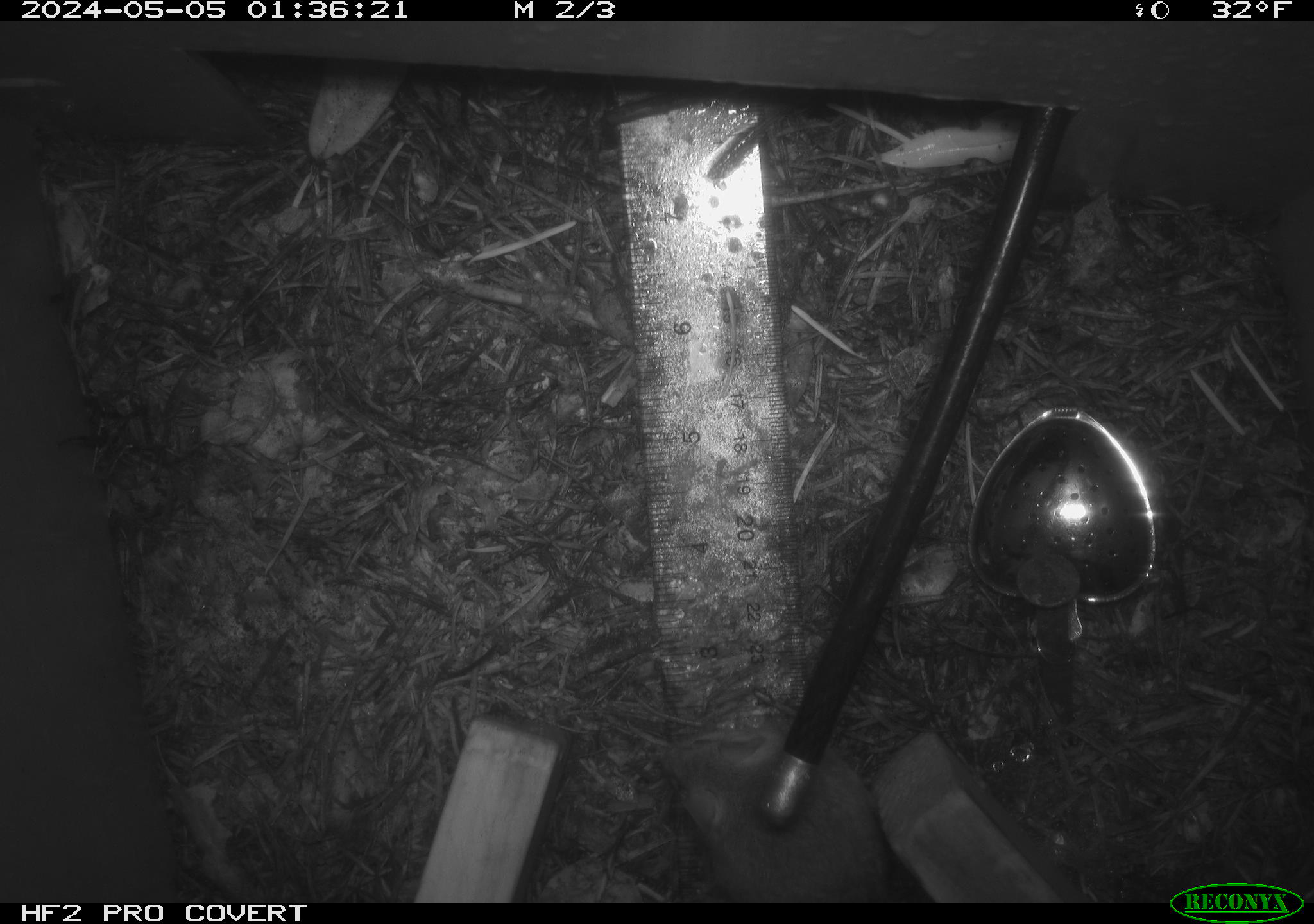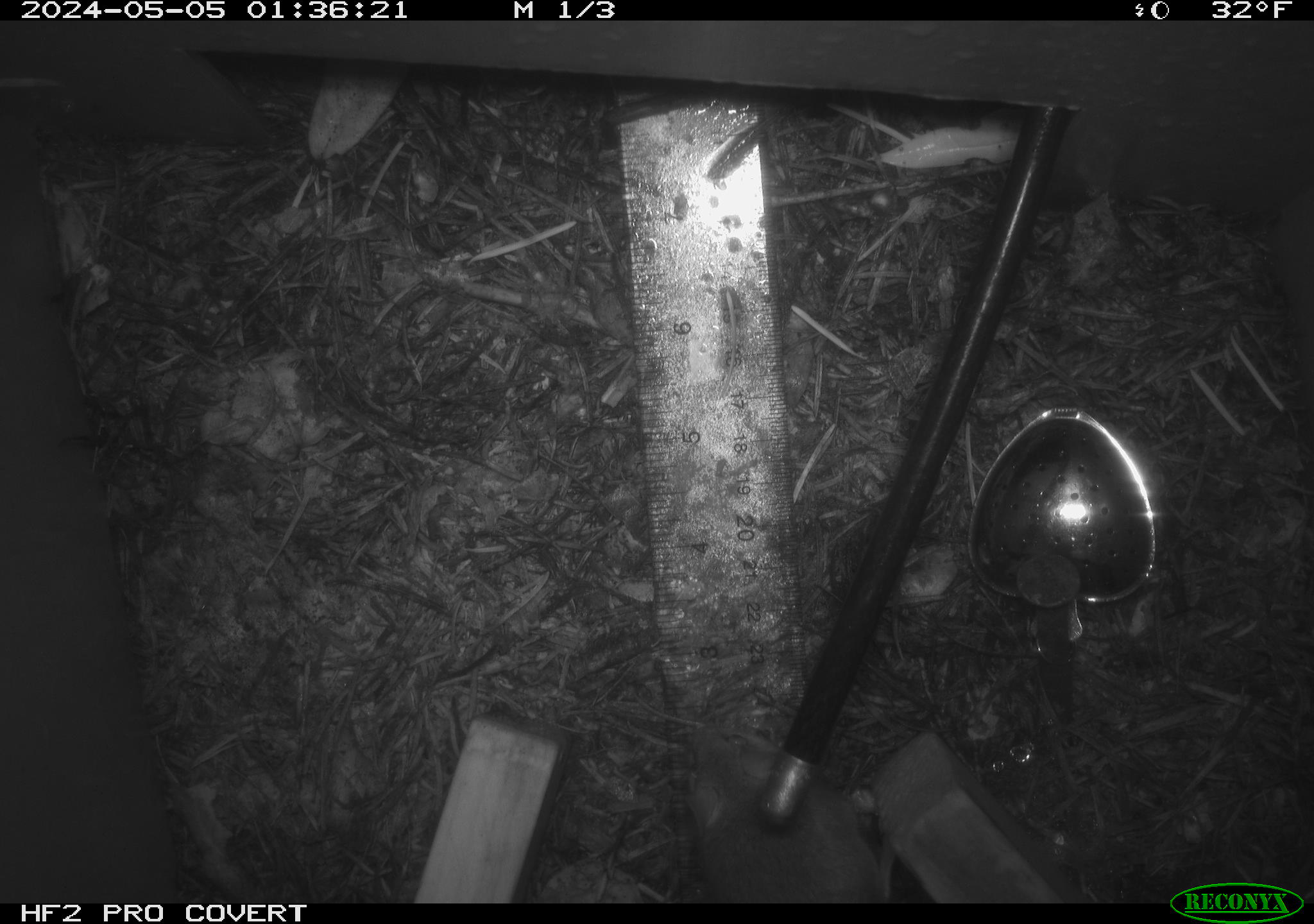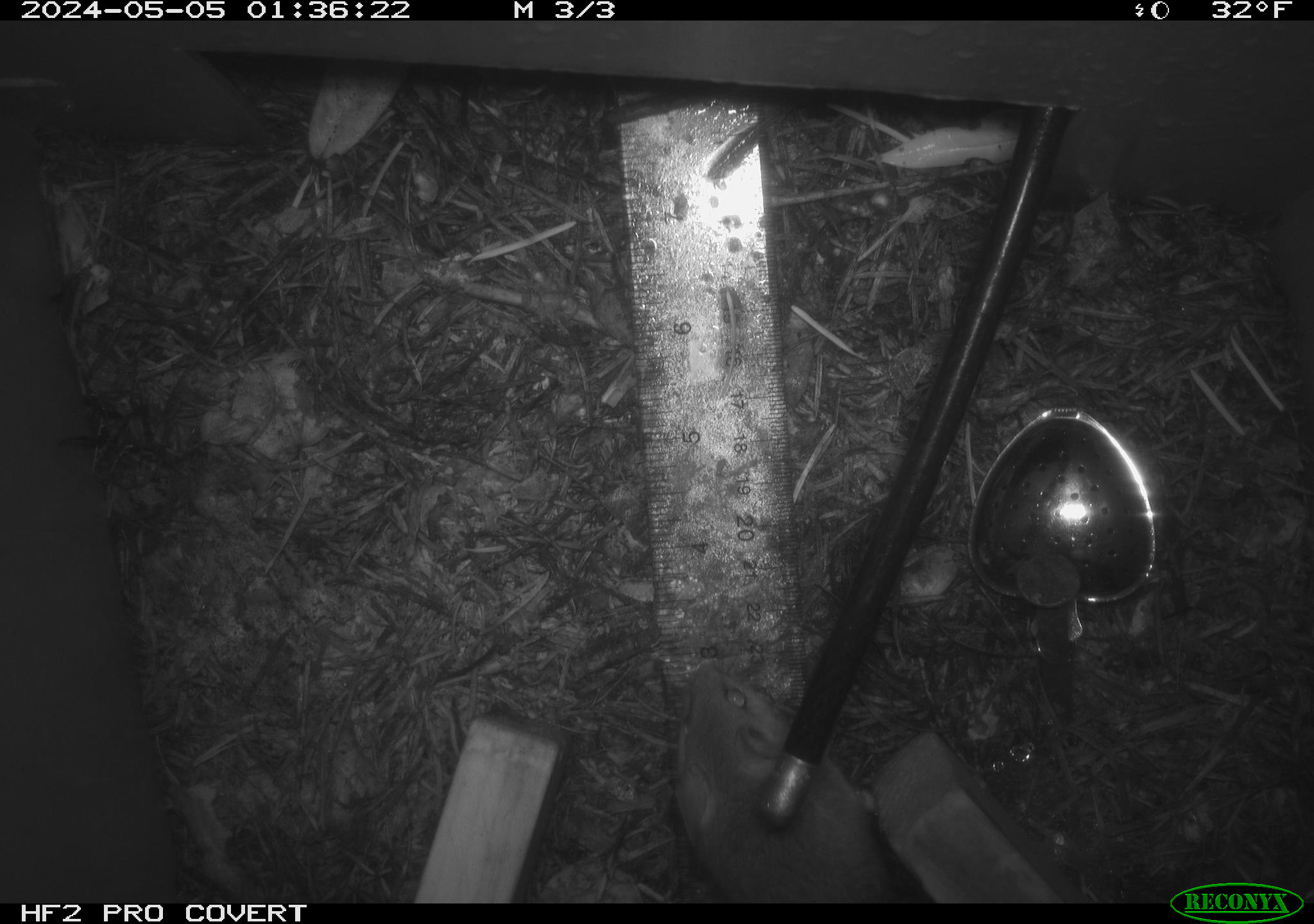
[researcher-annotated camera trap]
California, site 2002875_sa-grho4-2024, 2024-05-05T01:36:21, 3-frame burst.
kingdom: Animalia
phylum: Chordata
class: Mammalia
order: Rodentia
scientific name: Rodentia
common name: rodent